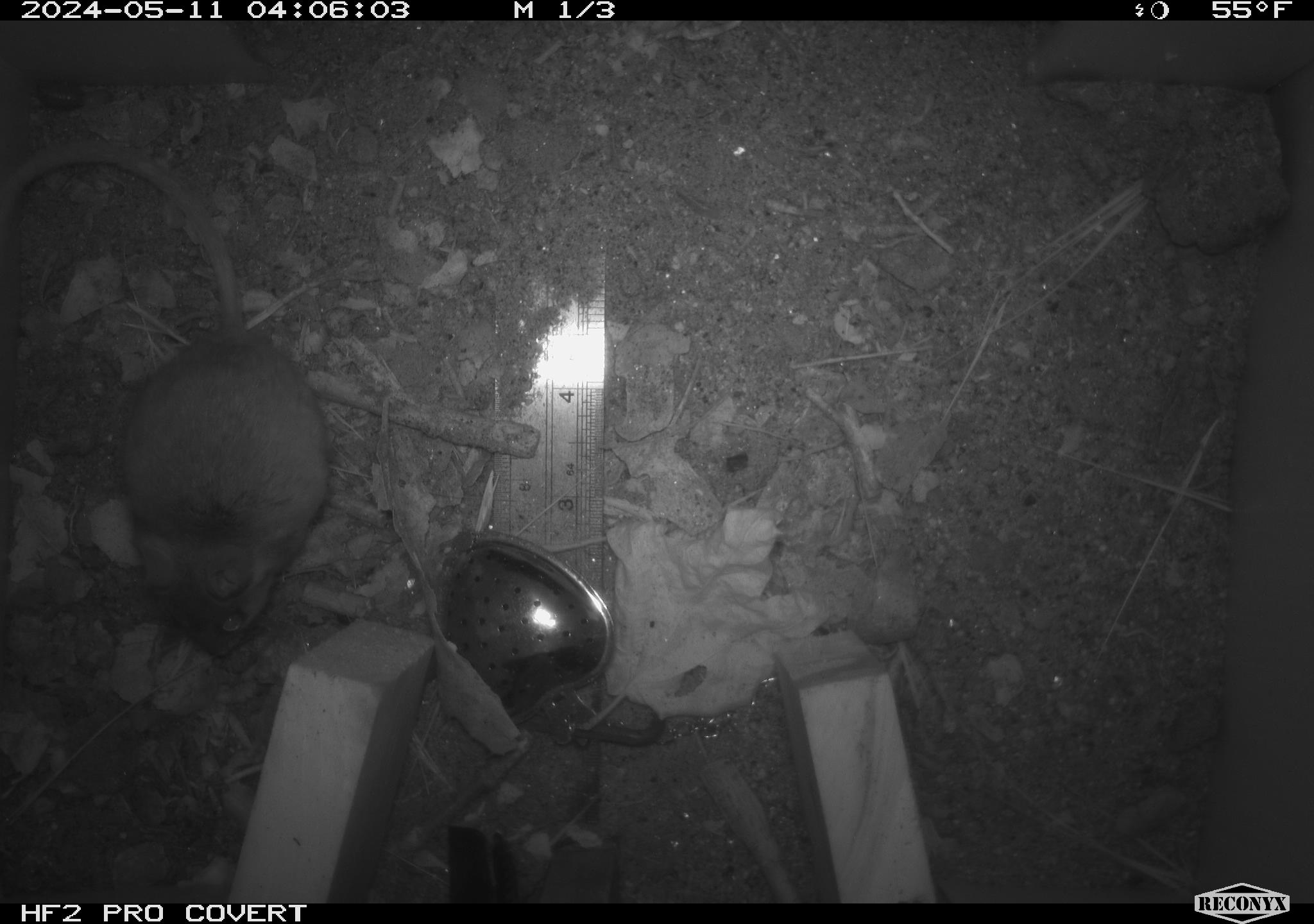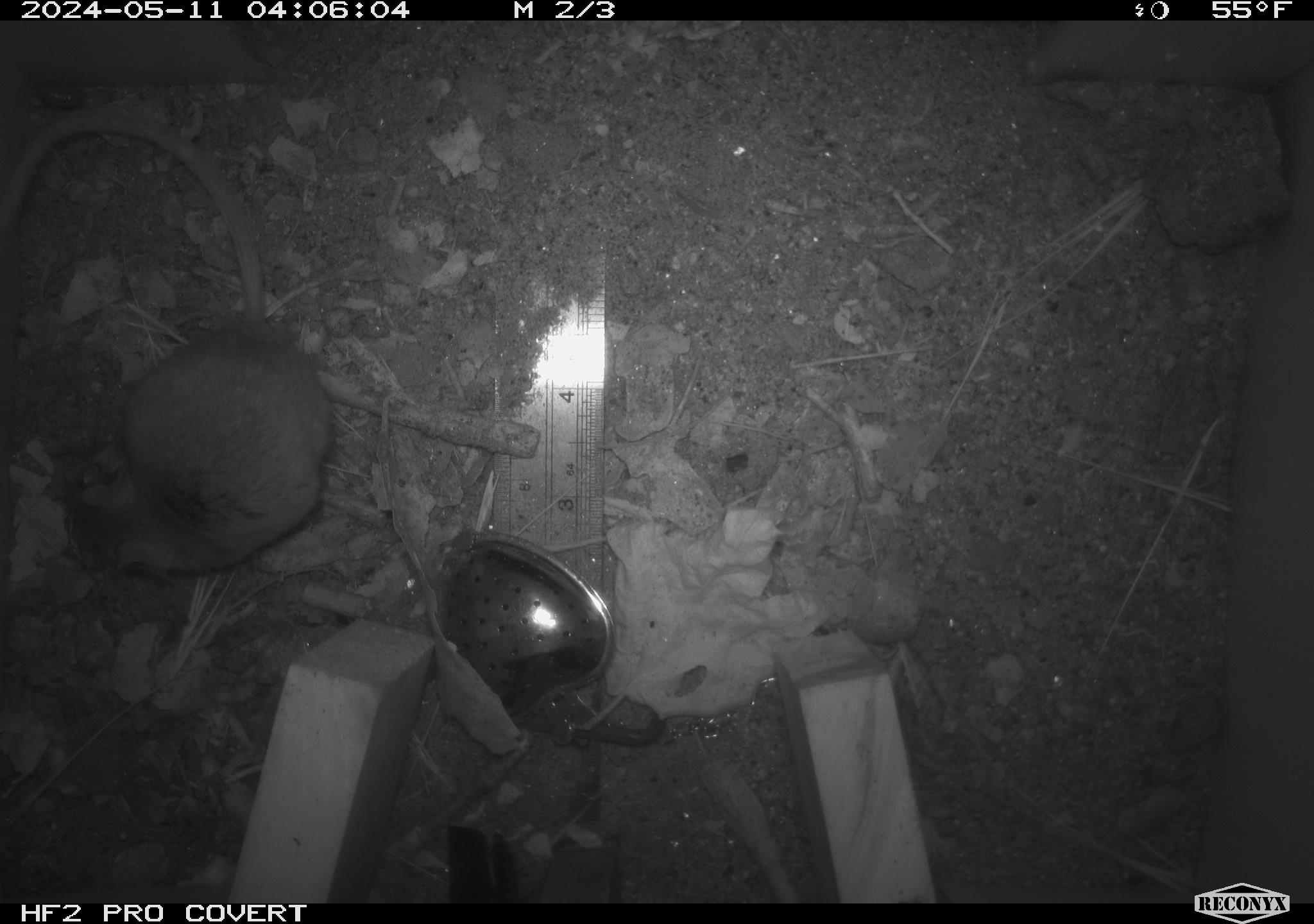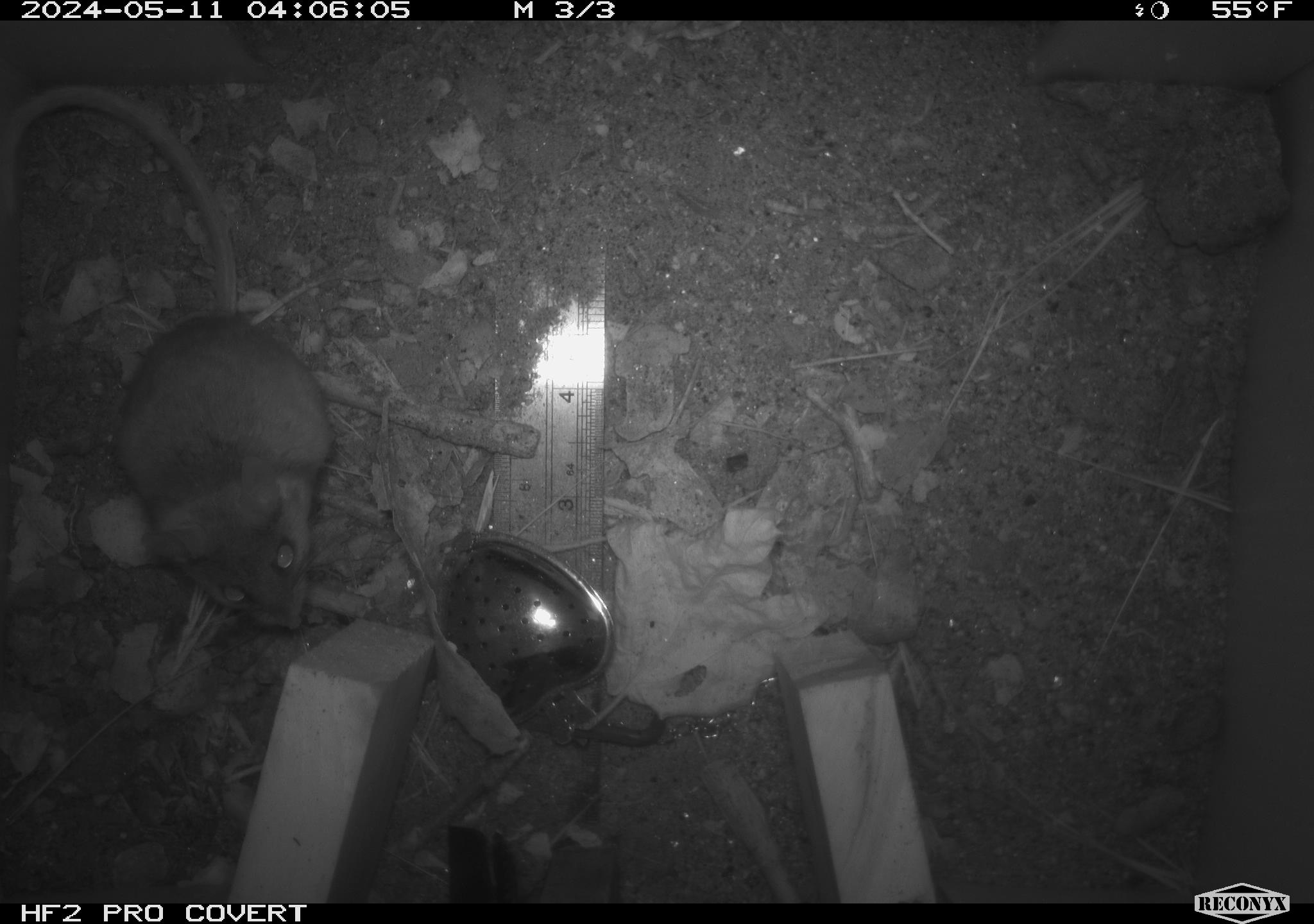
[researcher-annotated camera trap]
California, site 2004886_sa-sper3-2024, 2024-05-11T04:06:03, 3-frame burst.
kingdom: Animalia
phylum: Arthropoda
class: Malacostraca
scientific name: Malacostraca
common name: amphipods, crabs, isopods, krill, lobsters and shrimps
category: malacostracan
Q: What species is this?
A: Malacostracan (amphipods, crabs, isopods, krill, lobsters and shrimps) (Malacostraca).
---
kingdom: Animalia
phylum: Chordata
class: Mammalia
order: Rodentia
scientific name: Rodentia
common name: mouse species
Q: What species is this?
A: Mouse species (Rodentia).